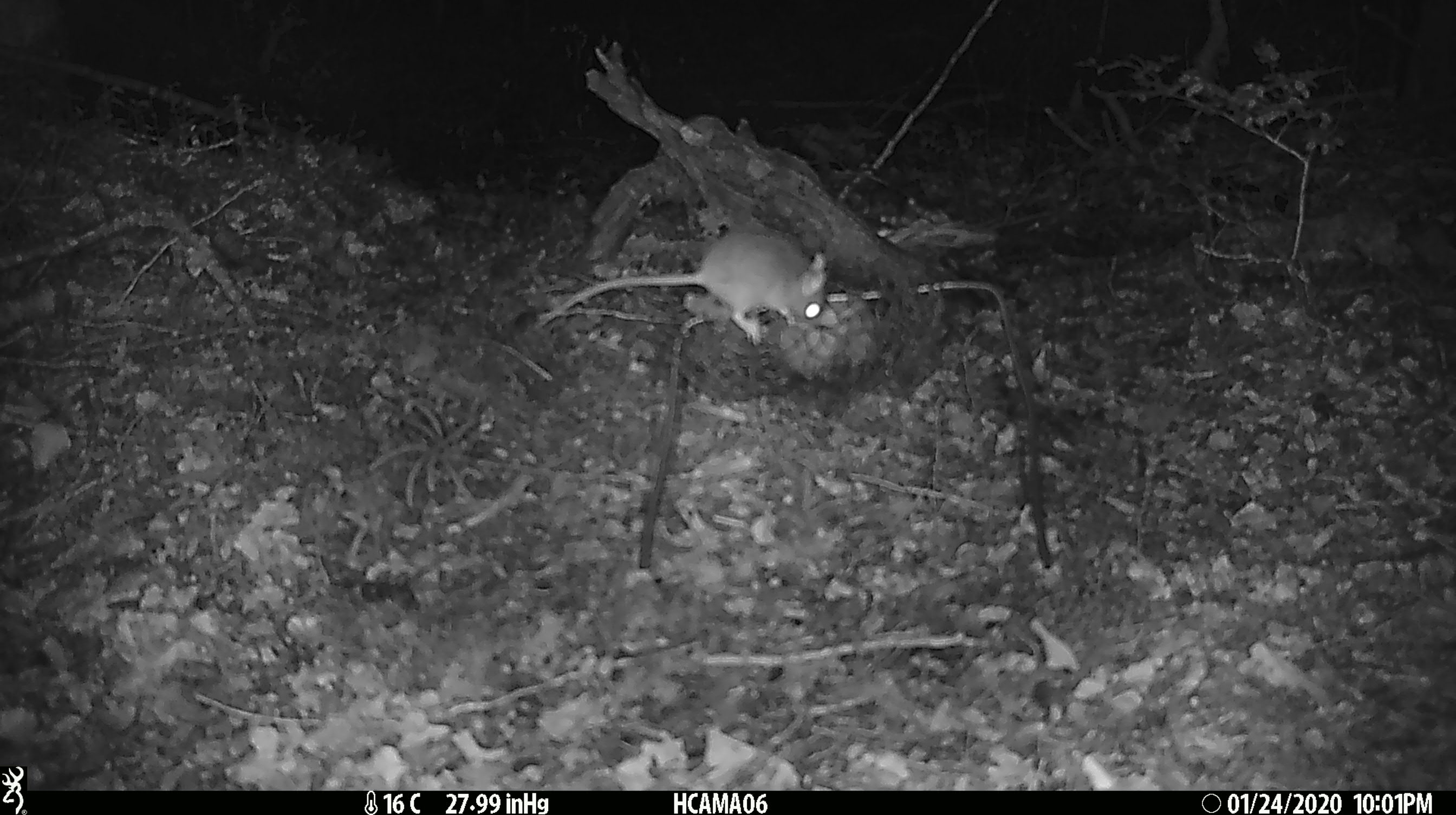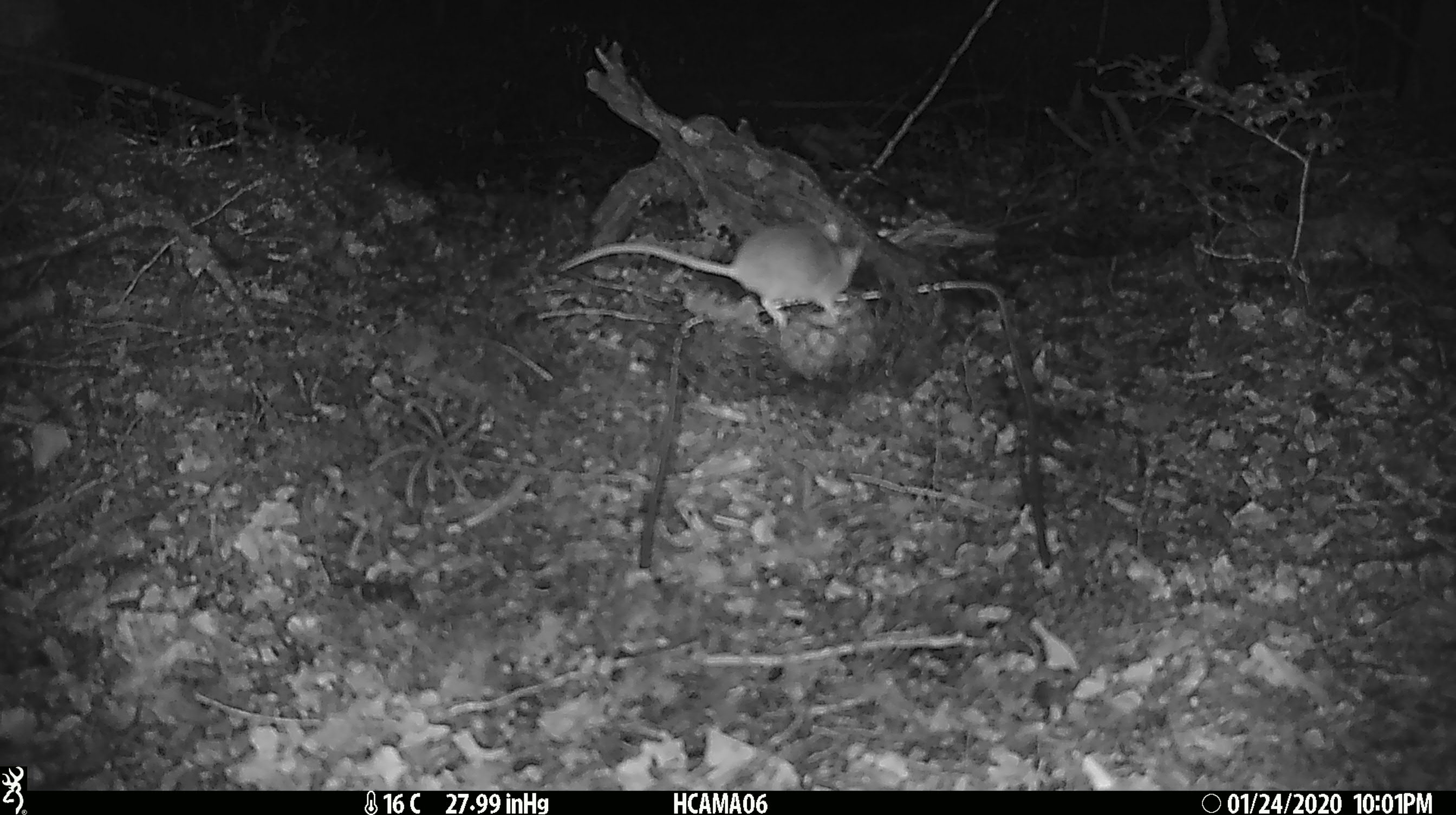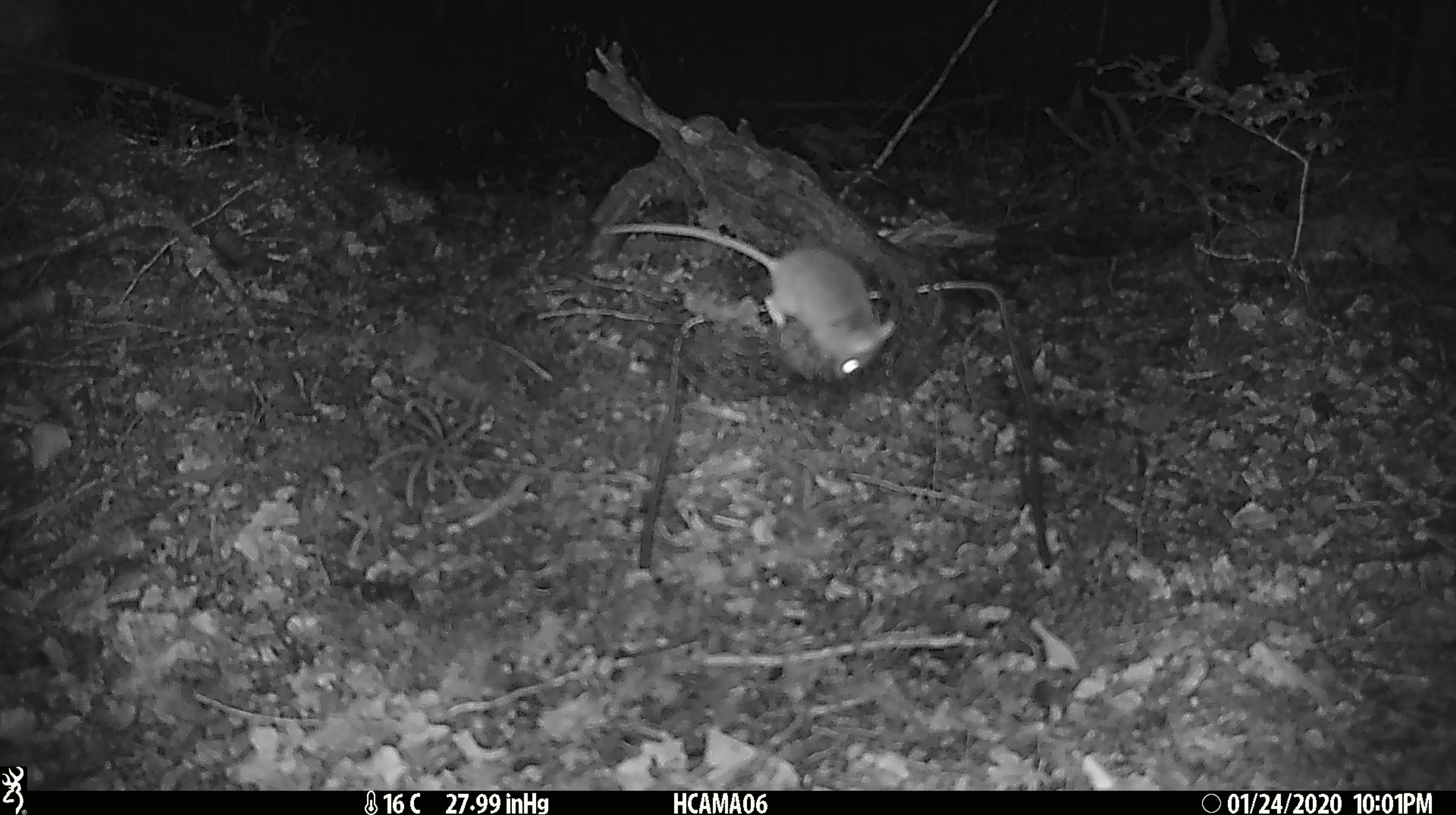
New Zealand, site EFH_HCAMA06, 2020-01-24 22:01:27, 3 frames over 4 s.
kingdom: Animalia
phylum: Chordata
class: Mammalia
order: Rodentia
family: Muridae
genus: Mus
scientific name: Mus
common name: mouse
Mouse (Mus).